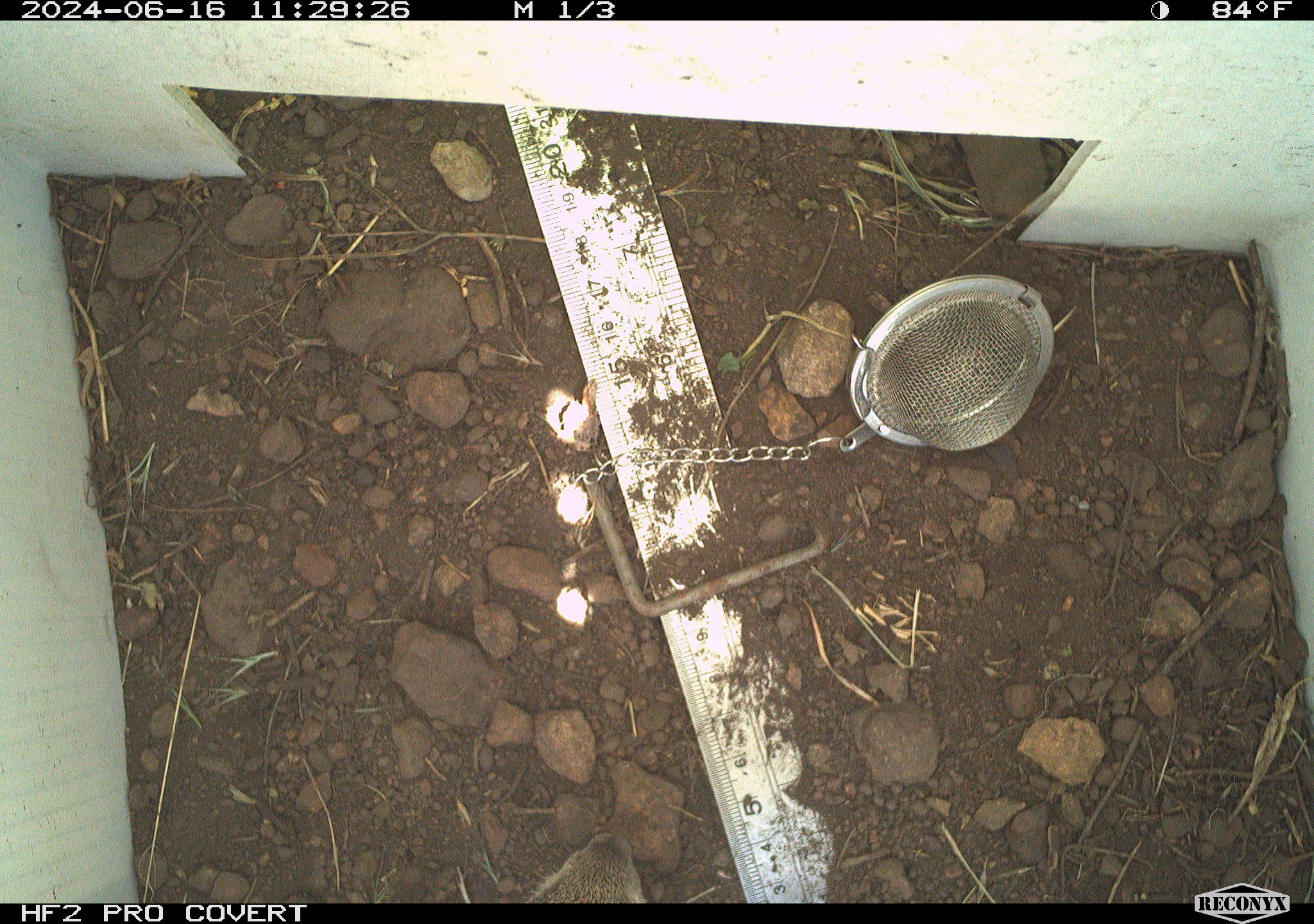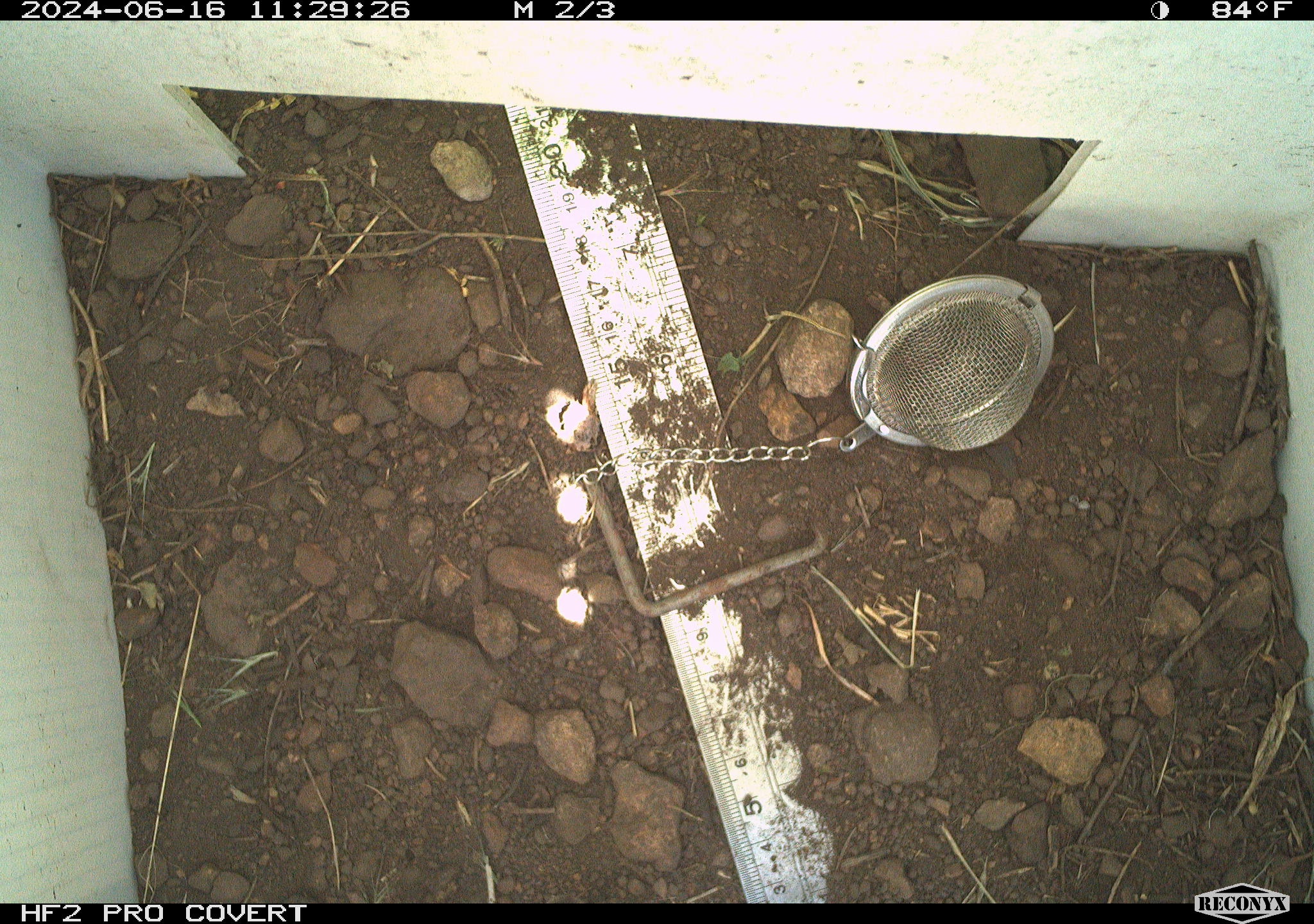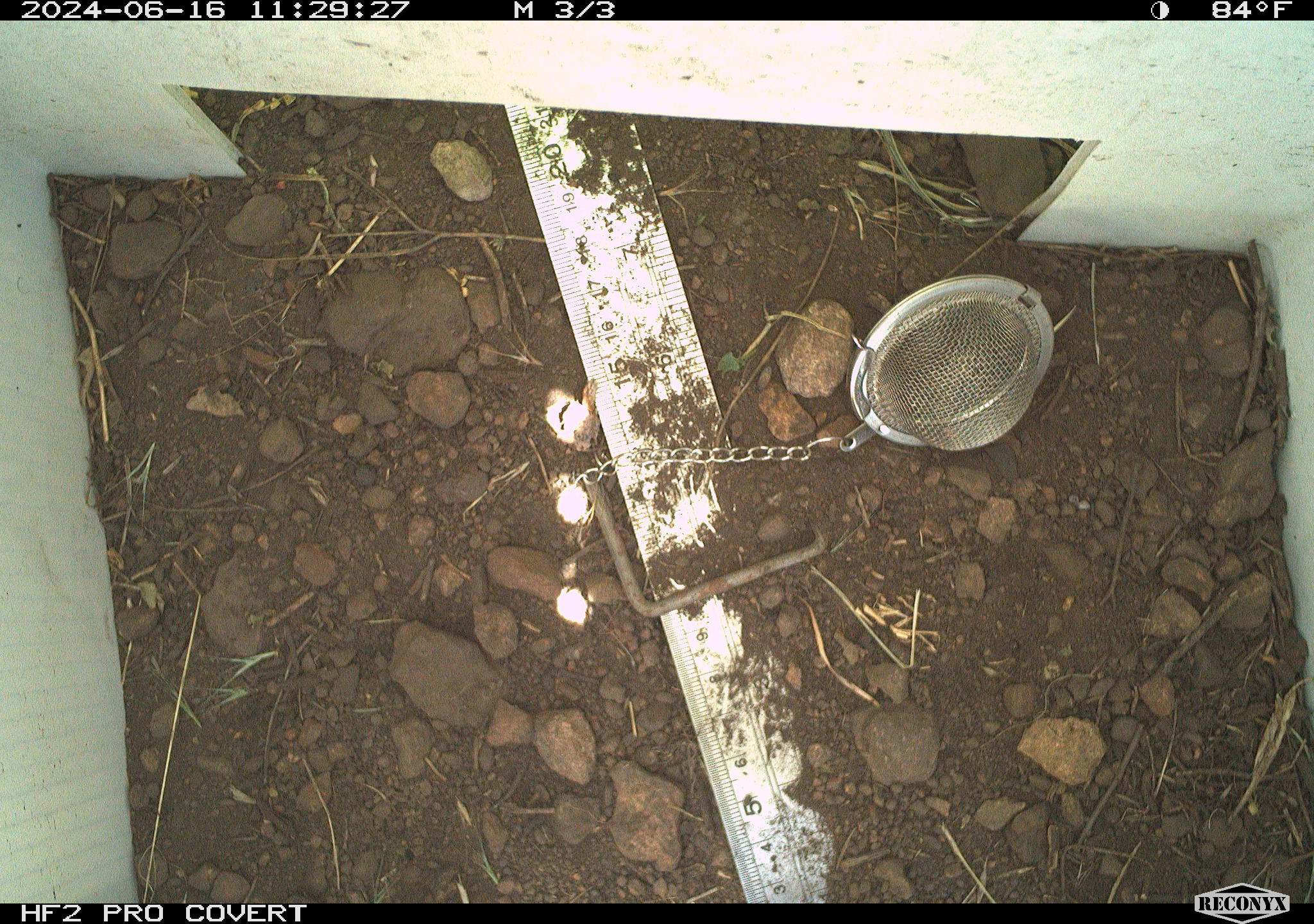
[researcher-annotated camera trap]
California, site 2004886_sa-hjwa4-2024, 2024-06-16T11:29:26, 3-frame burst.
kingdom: Animalia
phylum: Chordata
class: Mammalia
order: Rodentia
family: Sciuridae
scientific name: Sciuridae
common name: squirrels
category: sciuridae family